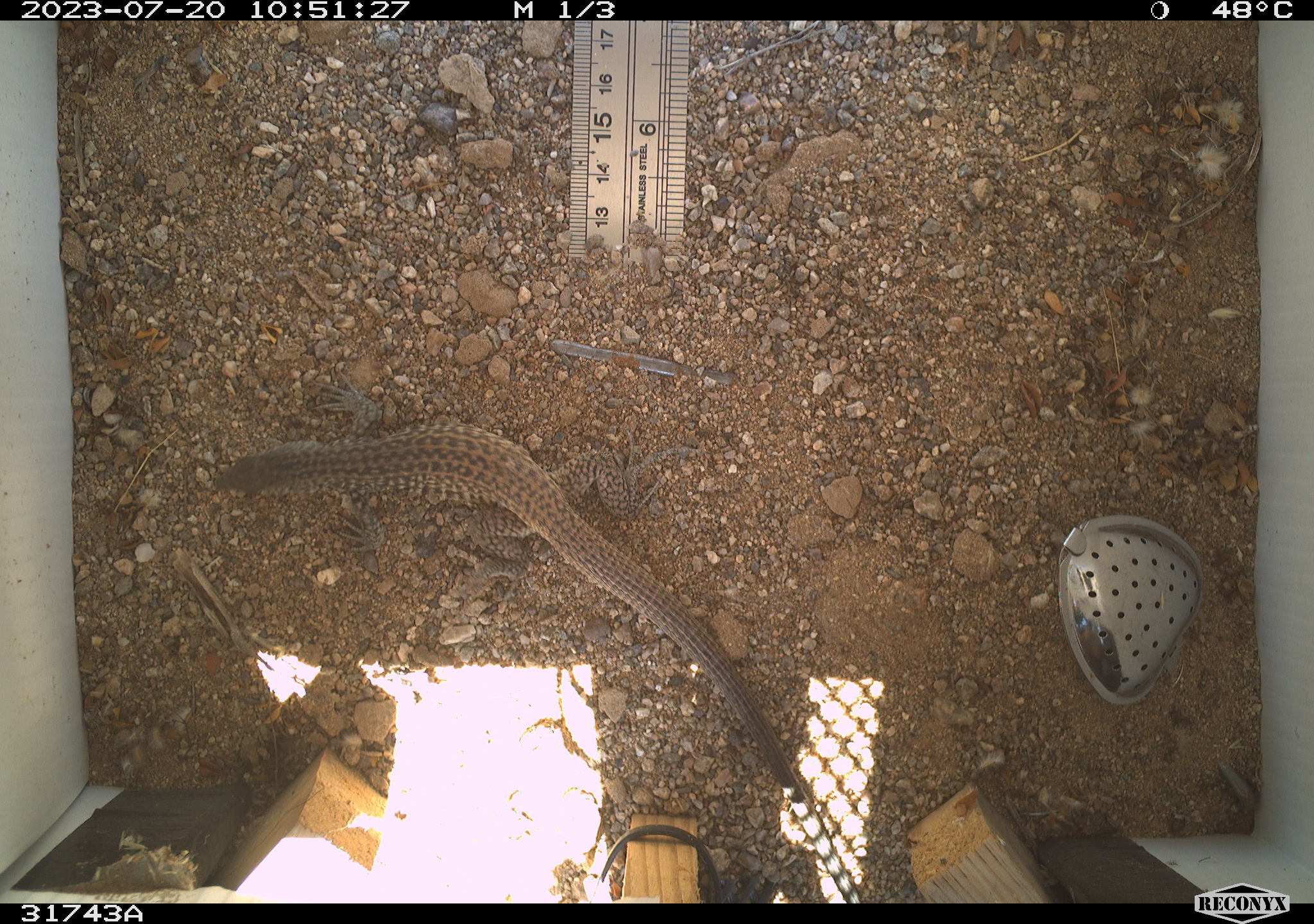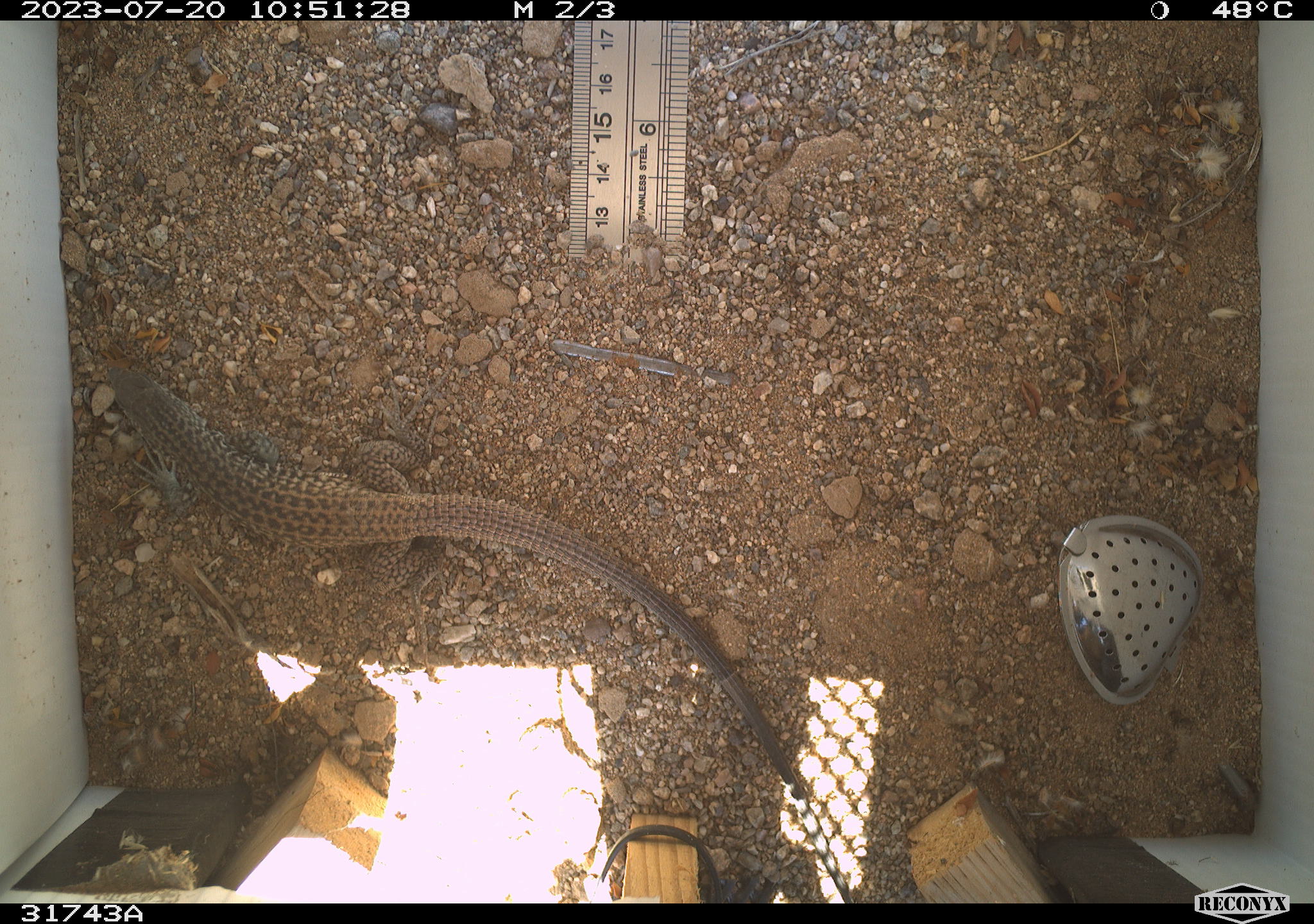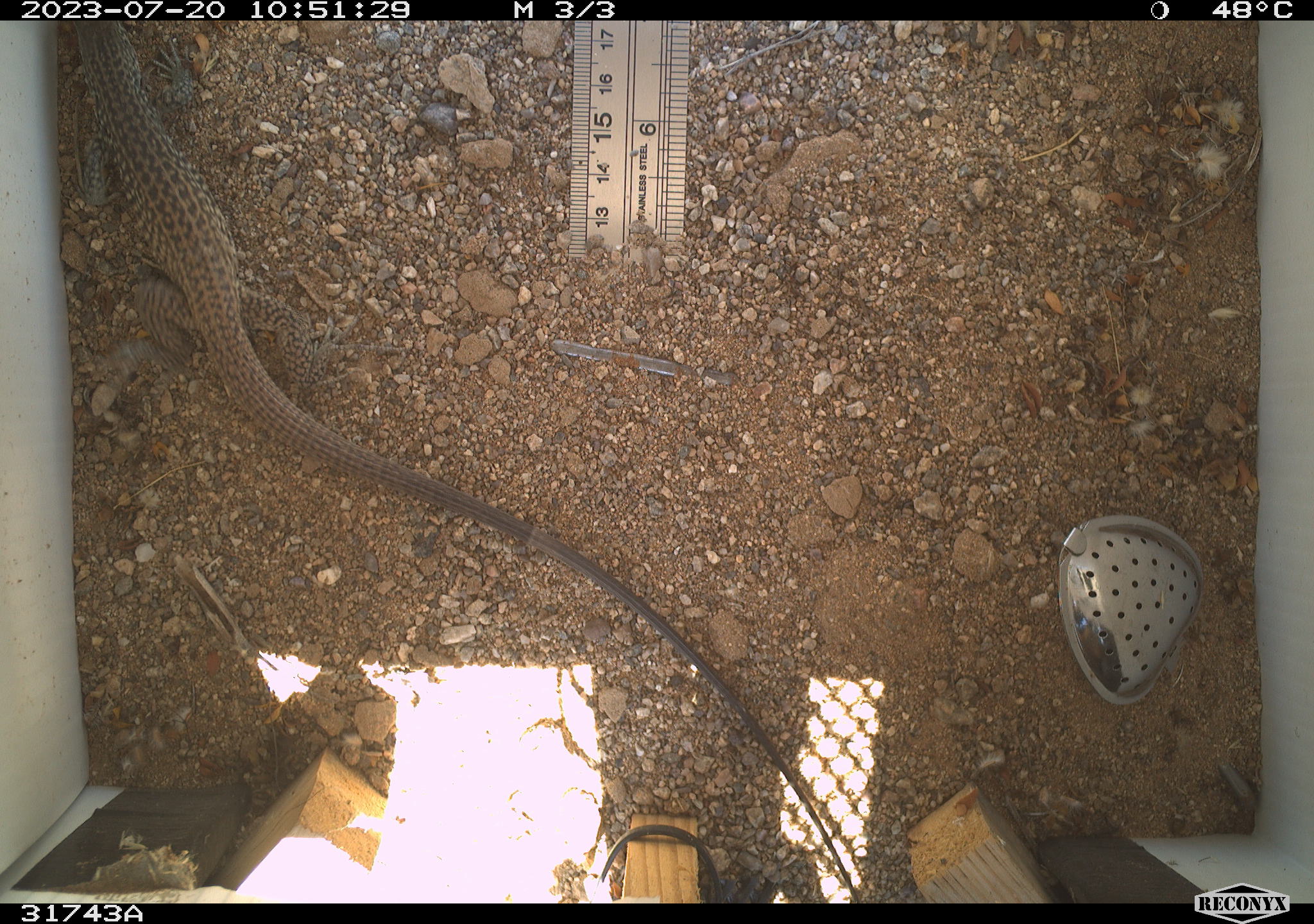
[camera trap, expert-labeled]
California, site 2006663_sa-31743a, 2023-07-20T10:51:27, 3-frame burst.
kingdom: Animalia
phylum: Chordata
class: Reptilia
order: Squamata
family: Teiidae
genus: Aspidoscelis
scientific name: Aspidoscelis tigris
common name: western whiptail